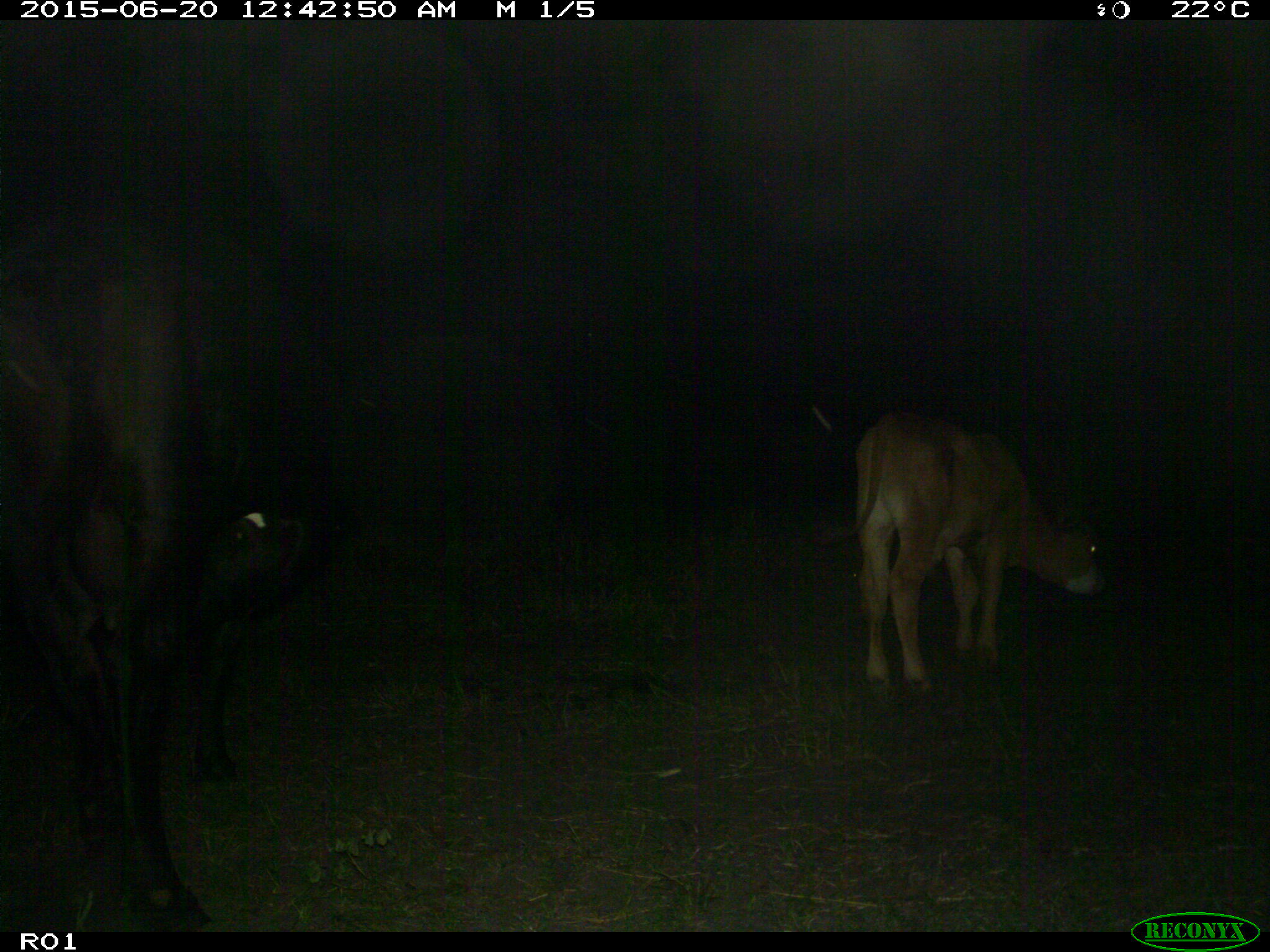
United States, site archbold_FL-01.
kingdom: Animalia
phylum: Chordata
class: Mammalia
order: Artiodactyla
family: Bovidae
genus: Bos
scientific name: Bos taurus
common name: domestic cow